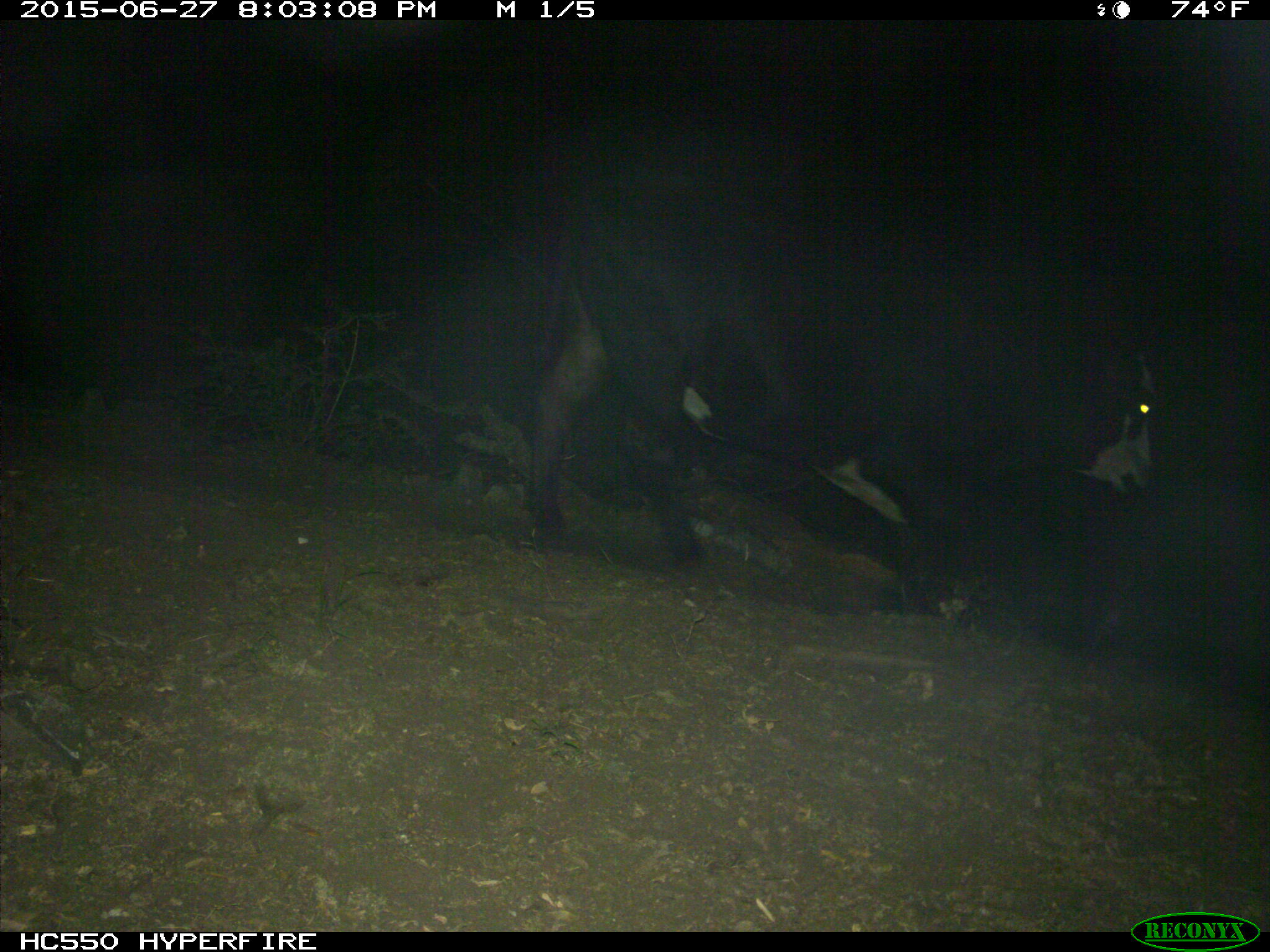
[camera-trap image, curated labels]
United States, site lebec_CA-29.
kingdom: Animalia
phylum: Chordata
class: Mammalia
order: Artiodactyla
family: Bovidae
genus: Bos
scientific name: Bos taurus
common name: domestic cow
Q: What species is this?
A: Bos taurus (domestic cow).